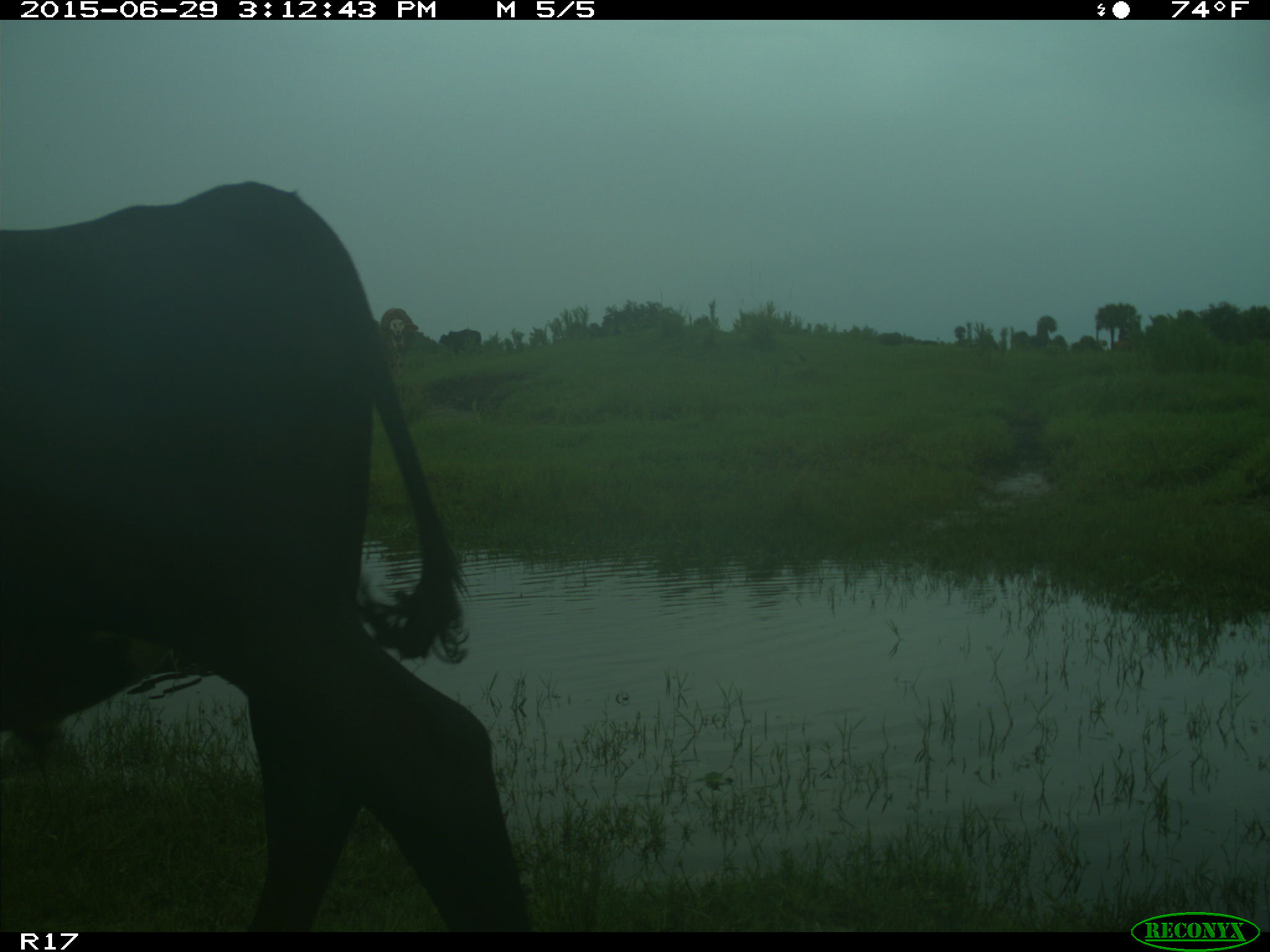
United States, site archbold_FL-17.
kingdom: Animalia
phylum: Chordata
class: Mammalia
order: Artiodactyla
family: Bovidae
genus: Bos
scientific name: Bos taurus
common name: domestic cow